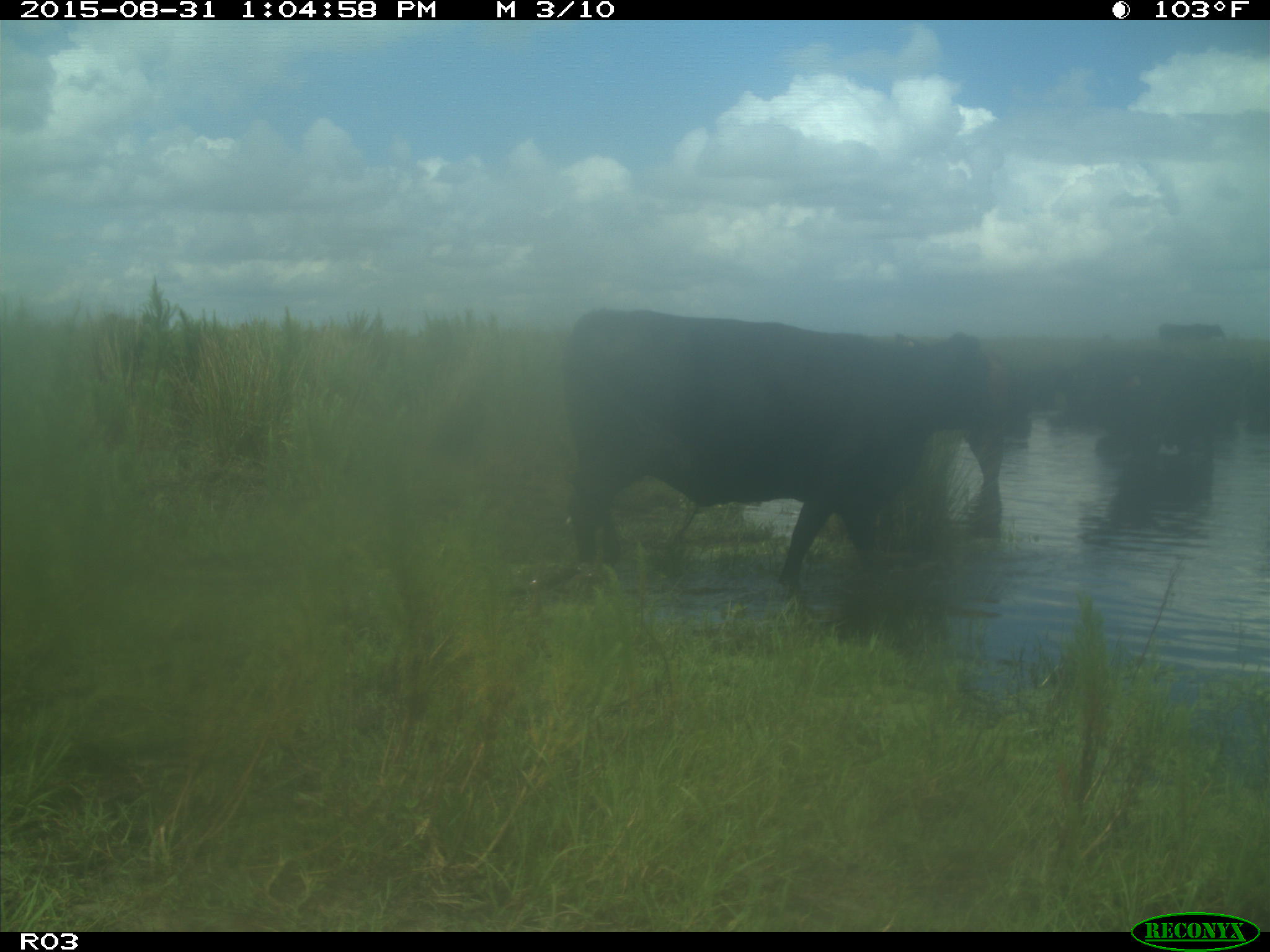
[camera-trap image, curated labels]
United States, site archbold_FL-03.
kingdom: Animalia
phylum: Chordata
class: Mammalia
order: Artiodactyla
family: Bovidae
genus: Bos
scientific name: Bos taurus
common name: domestic cow